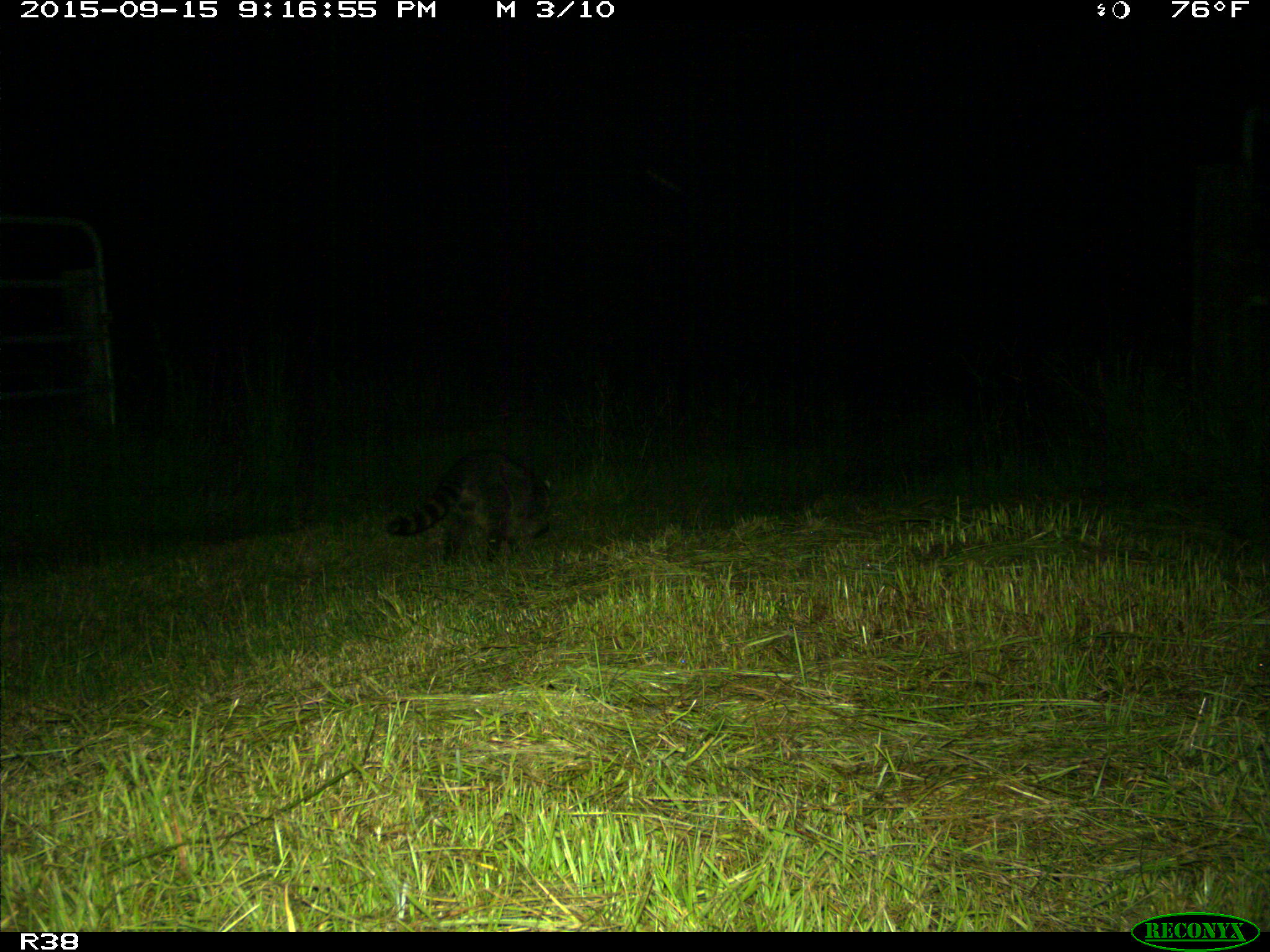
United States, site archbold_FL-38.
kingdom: Animalia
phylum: Chordata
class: Mammalia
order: Carnivora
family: Procyonidae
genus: Procyon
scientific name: Procyon lotor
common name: common raccoon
Procyon lotor (common raccoon).